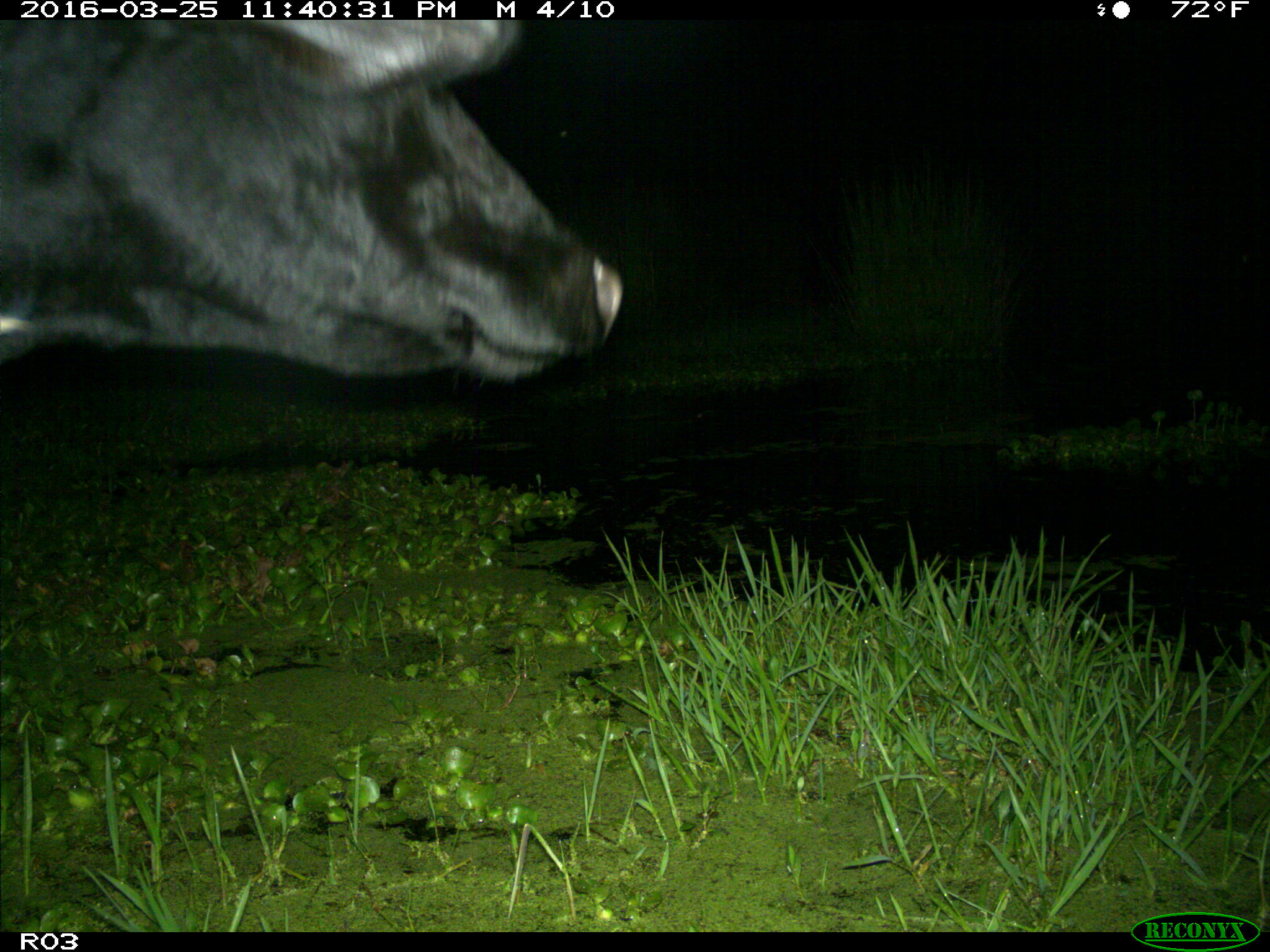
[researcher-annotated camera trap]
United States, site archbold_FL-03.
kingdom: Animalia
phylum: Chordata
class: Mammalia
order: Artiodactyla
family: Bovidae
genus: Bos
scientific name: Bos taurus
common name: domestic cow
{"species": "Bos taurus (domestic cow)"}